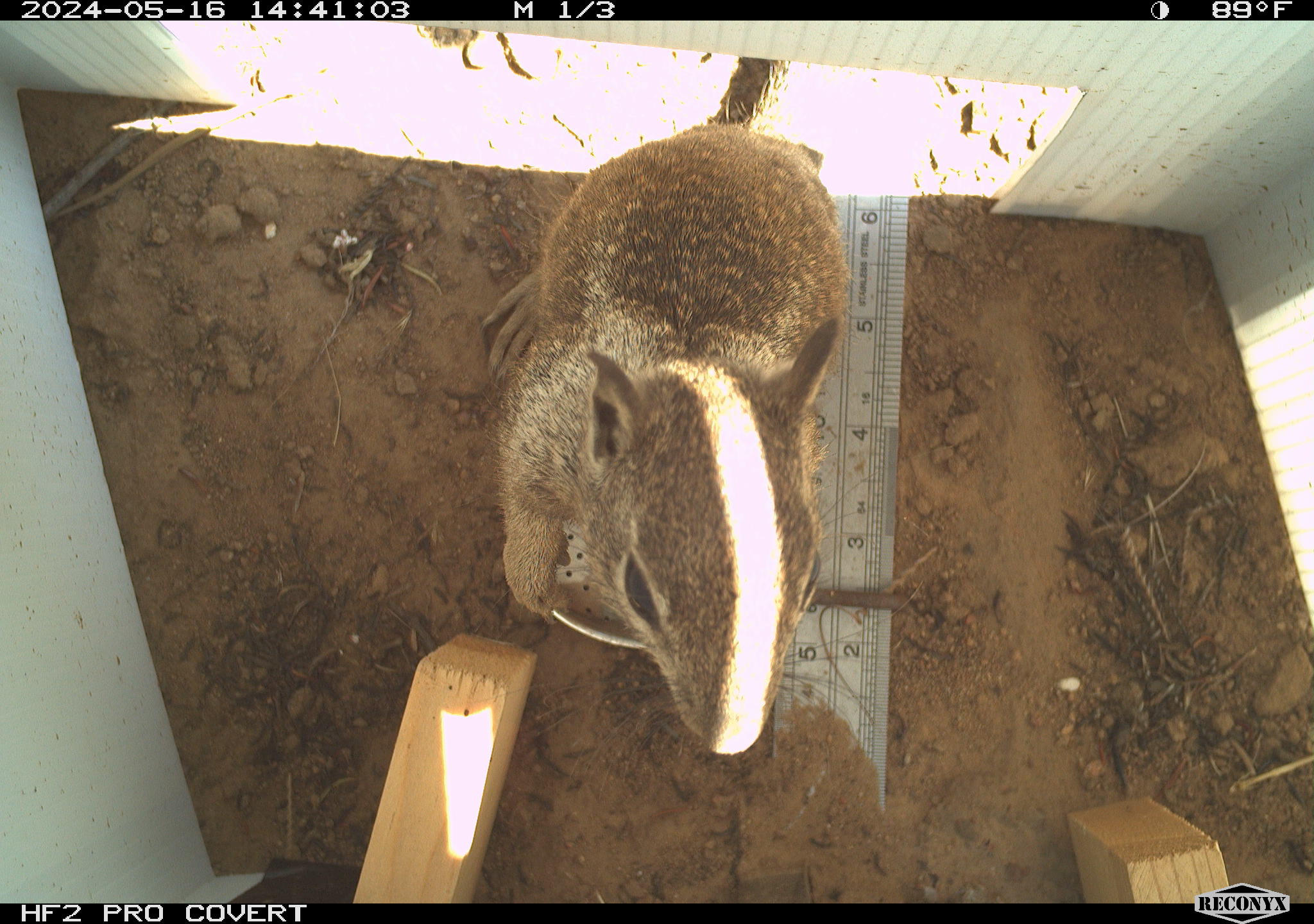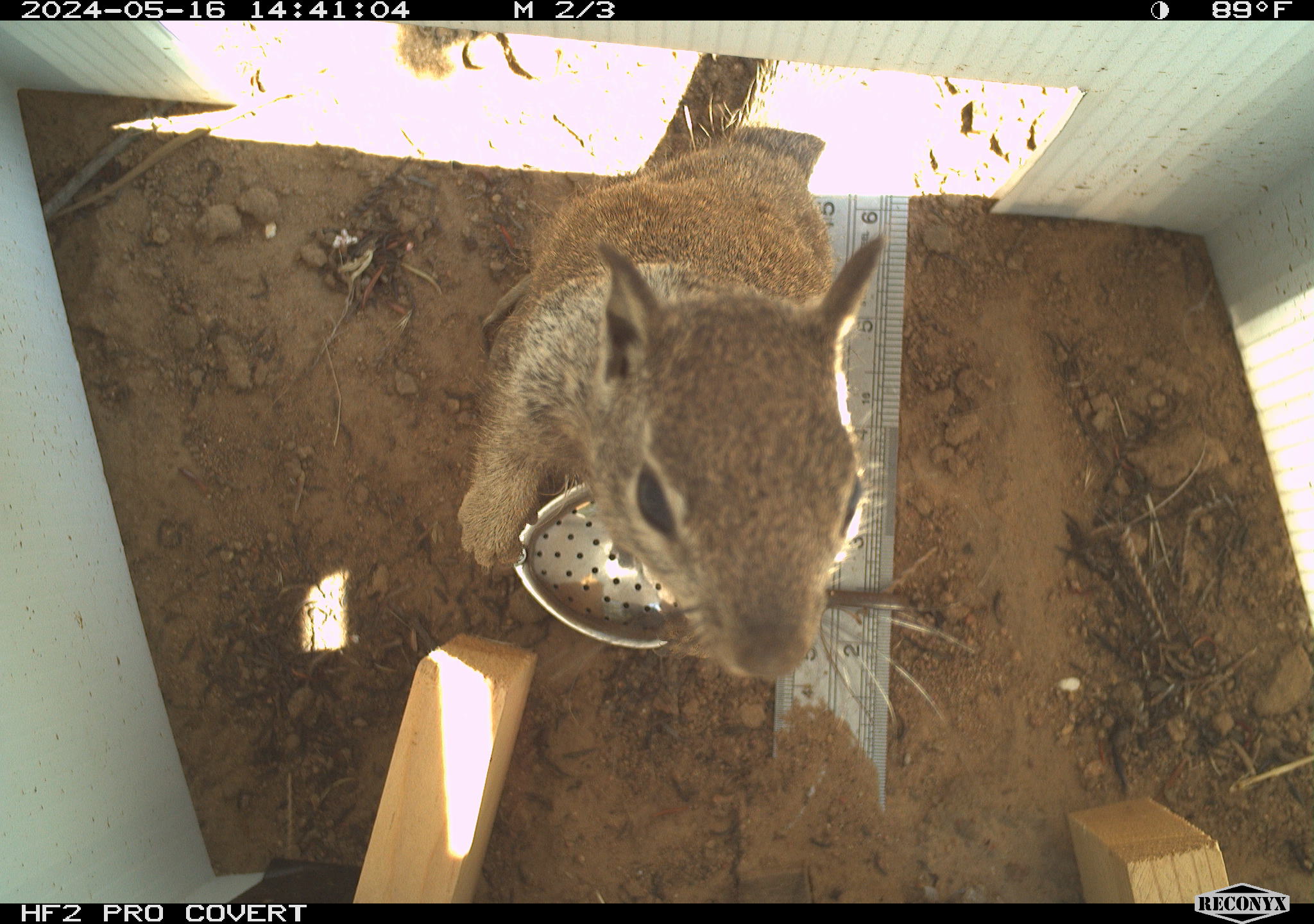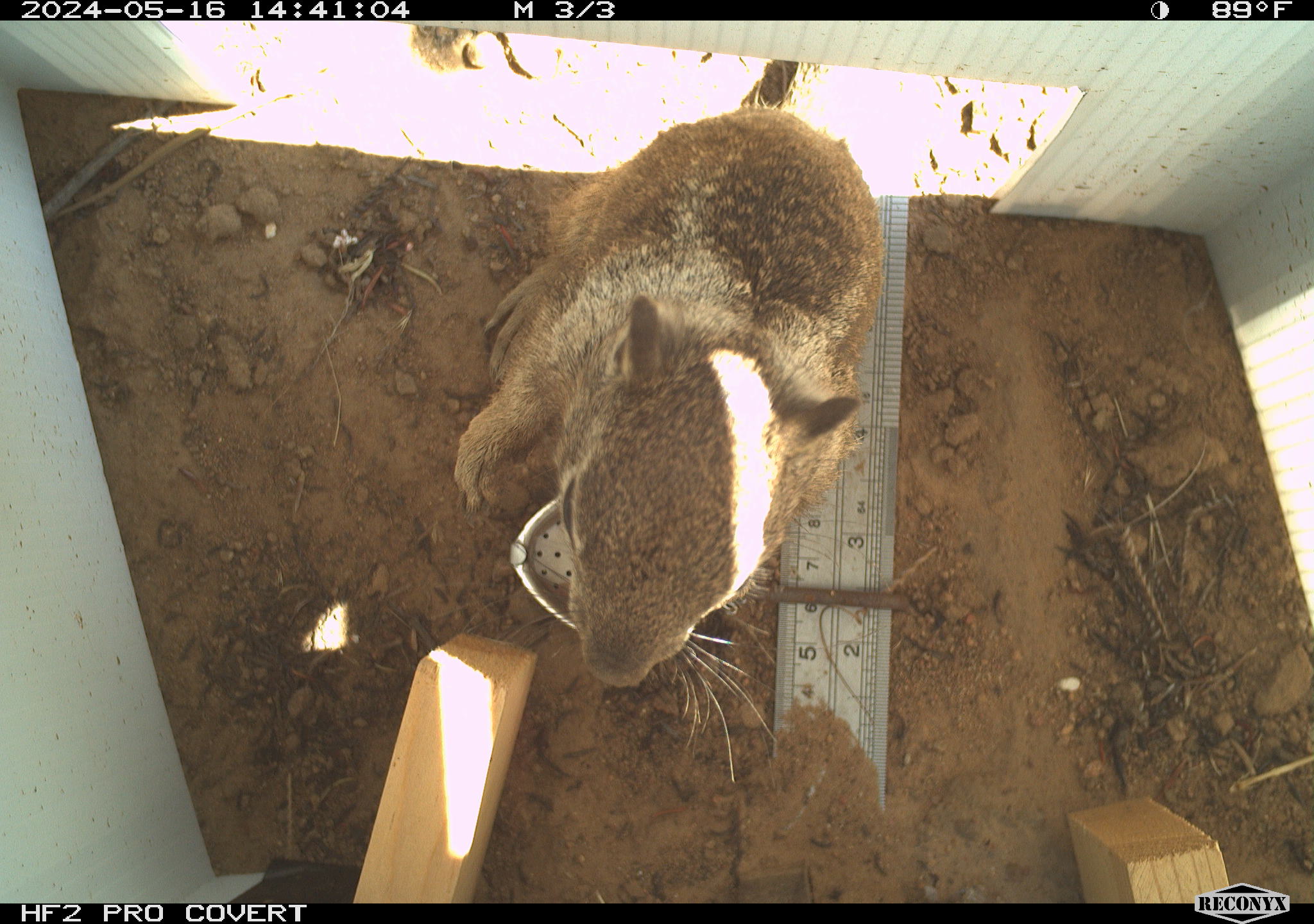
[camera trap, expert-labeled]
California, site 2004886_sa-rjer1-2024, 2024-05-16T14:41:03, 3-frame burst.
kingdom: Animalia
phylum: Chordata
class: Mammalia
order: Rodentia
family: Sciuridae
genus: Otospermophilus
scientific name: Otospermophilus beecheyi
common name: california ground squirrel